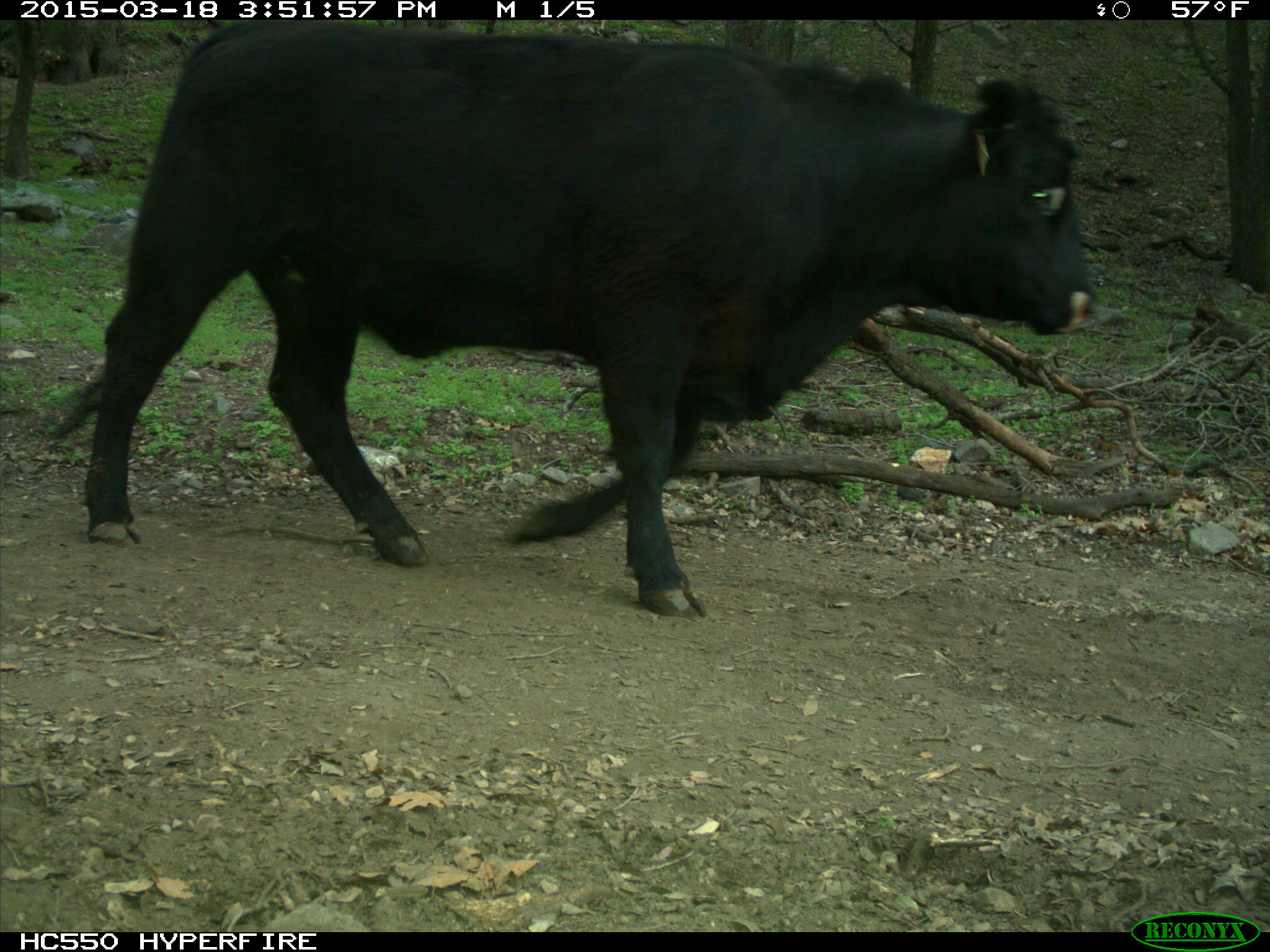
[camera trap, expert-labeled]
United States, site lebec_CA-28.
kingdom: Animalia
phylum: Chordata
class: Mammalia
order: Artiodactyla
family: Bovidae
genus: Bos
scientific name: Bos taurus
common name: domestic cow